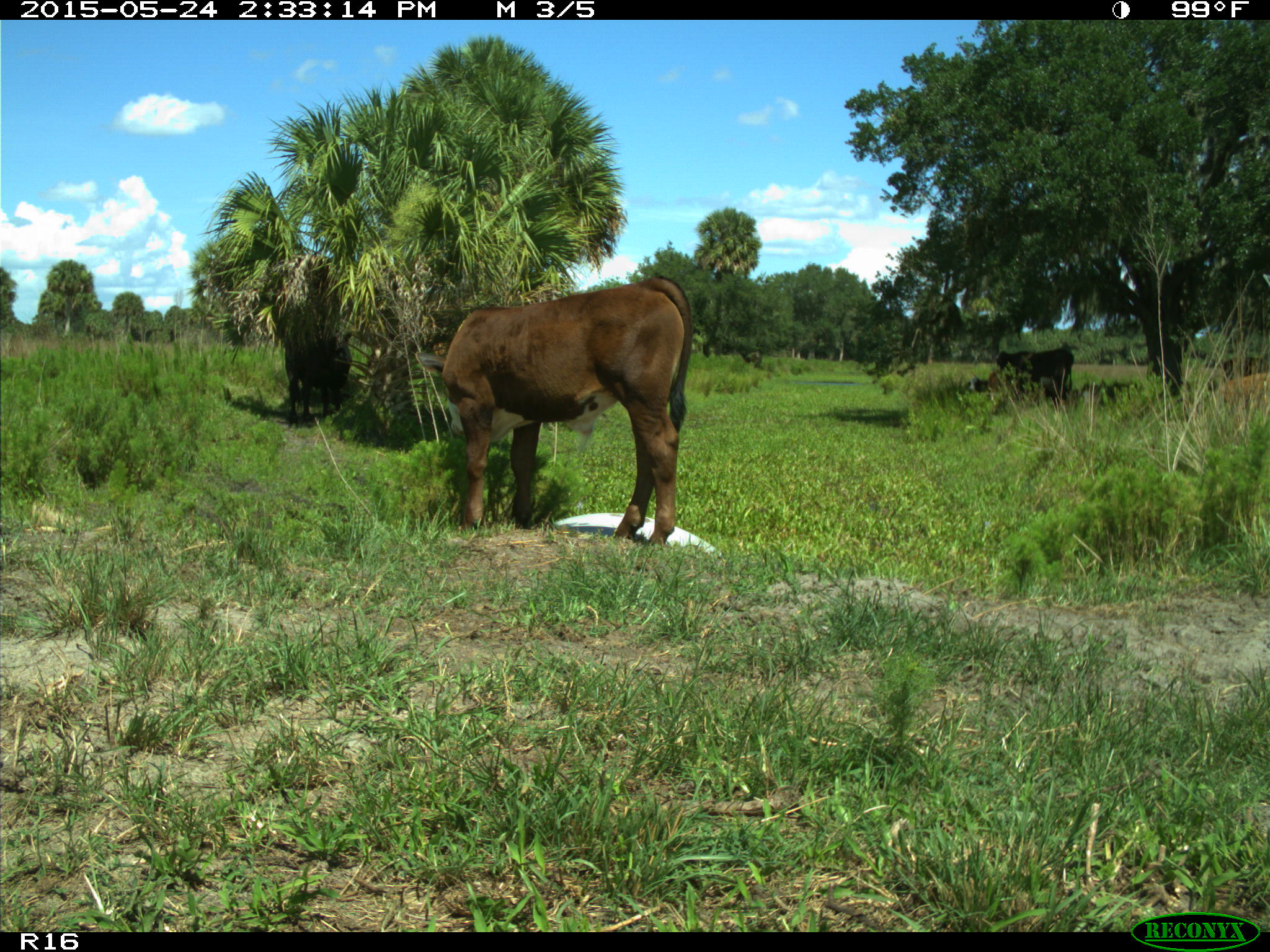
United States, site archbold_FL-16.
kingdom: Animalia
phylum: Chordata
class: Mammalia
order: Artiodactyla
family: Bovidae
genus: Bos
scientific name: Bos taurus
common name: domestic cow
Bos taurus (domestic cow).